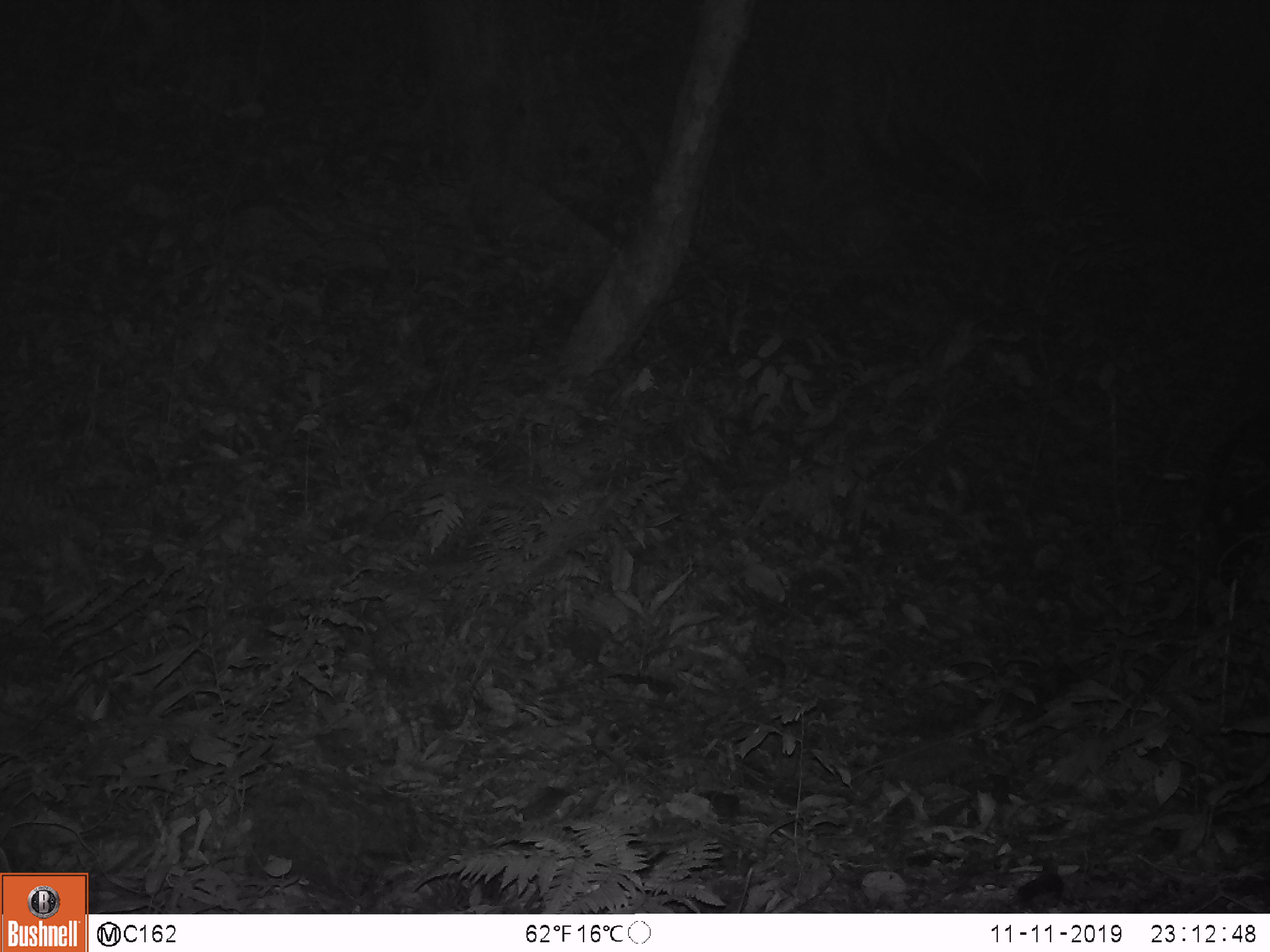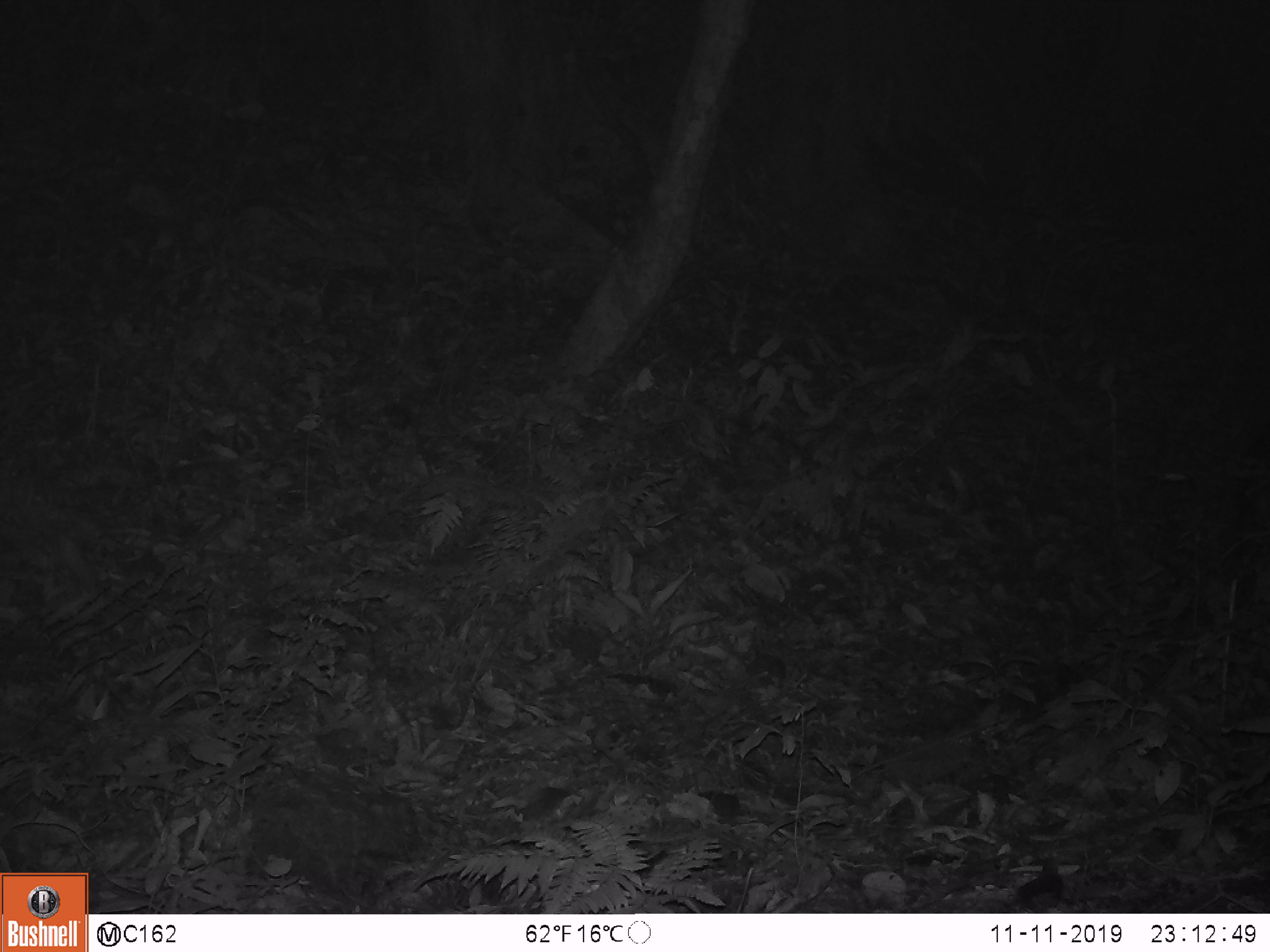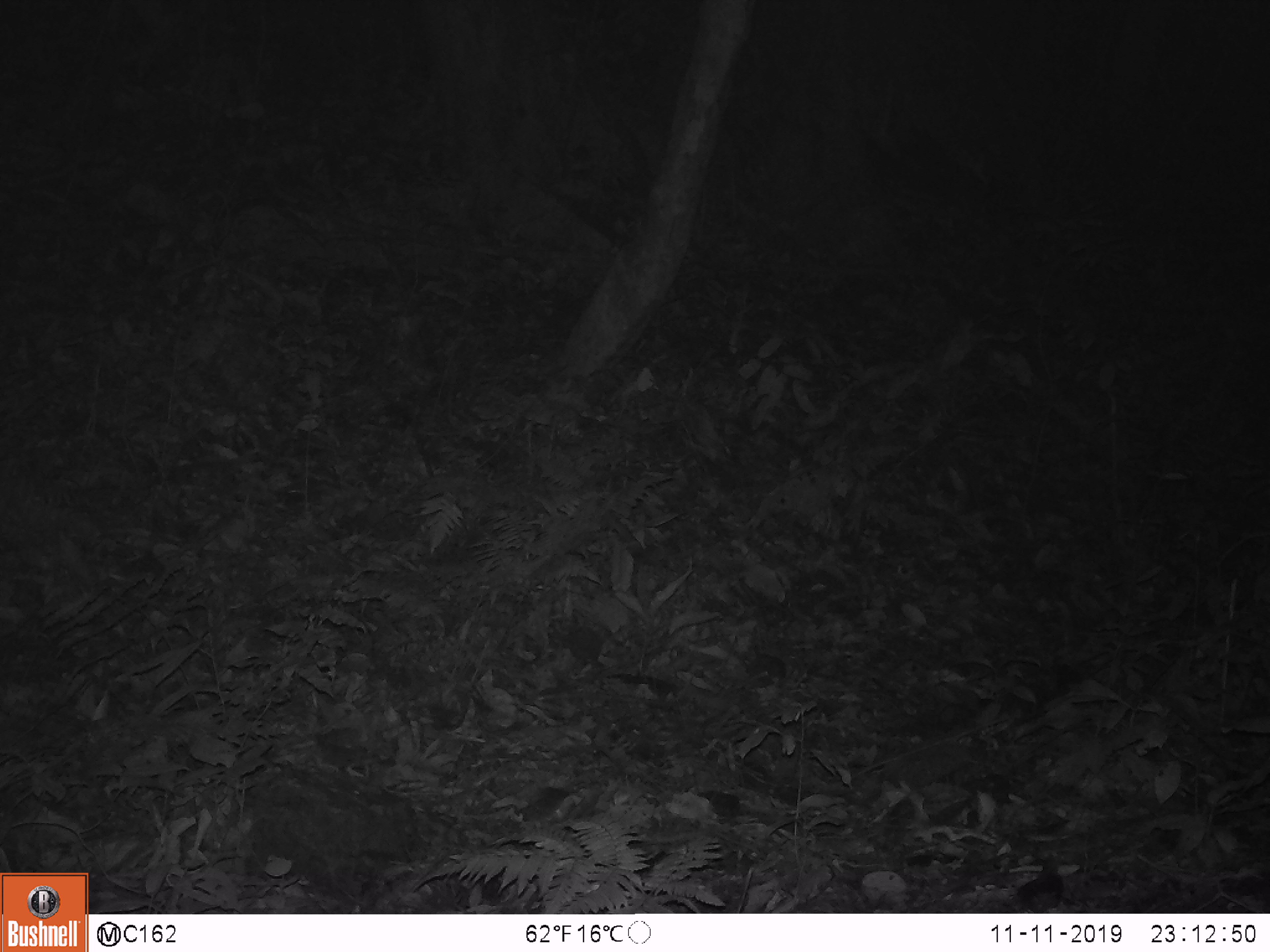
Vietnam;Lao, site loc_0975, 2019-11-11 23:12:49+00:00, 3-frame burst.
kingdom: Animalia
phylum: Chordata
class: Mammalia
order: Artiodactyla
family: Bovidae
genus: Capricornis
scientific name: Capricornis sumatraensis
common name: chinese serow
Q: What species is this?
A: Chinese serow (Capricornis sumatraensis).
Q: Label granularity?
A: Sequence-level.